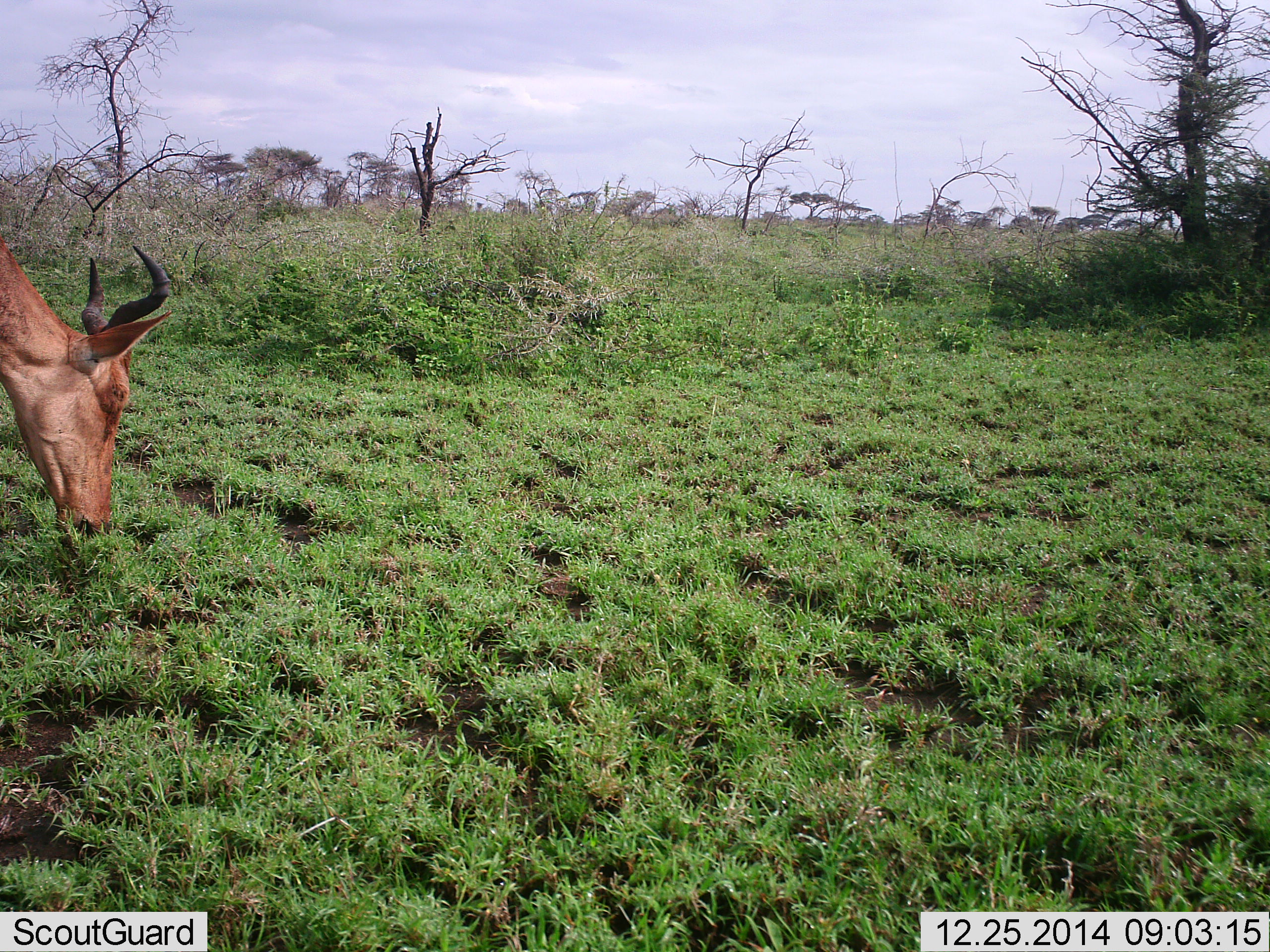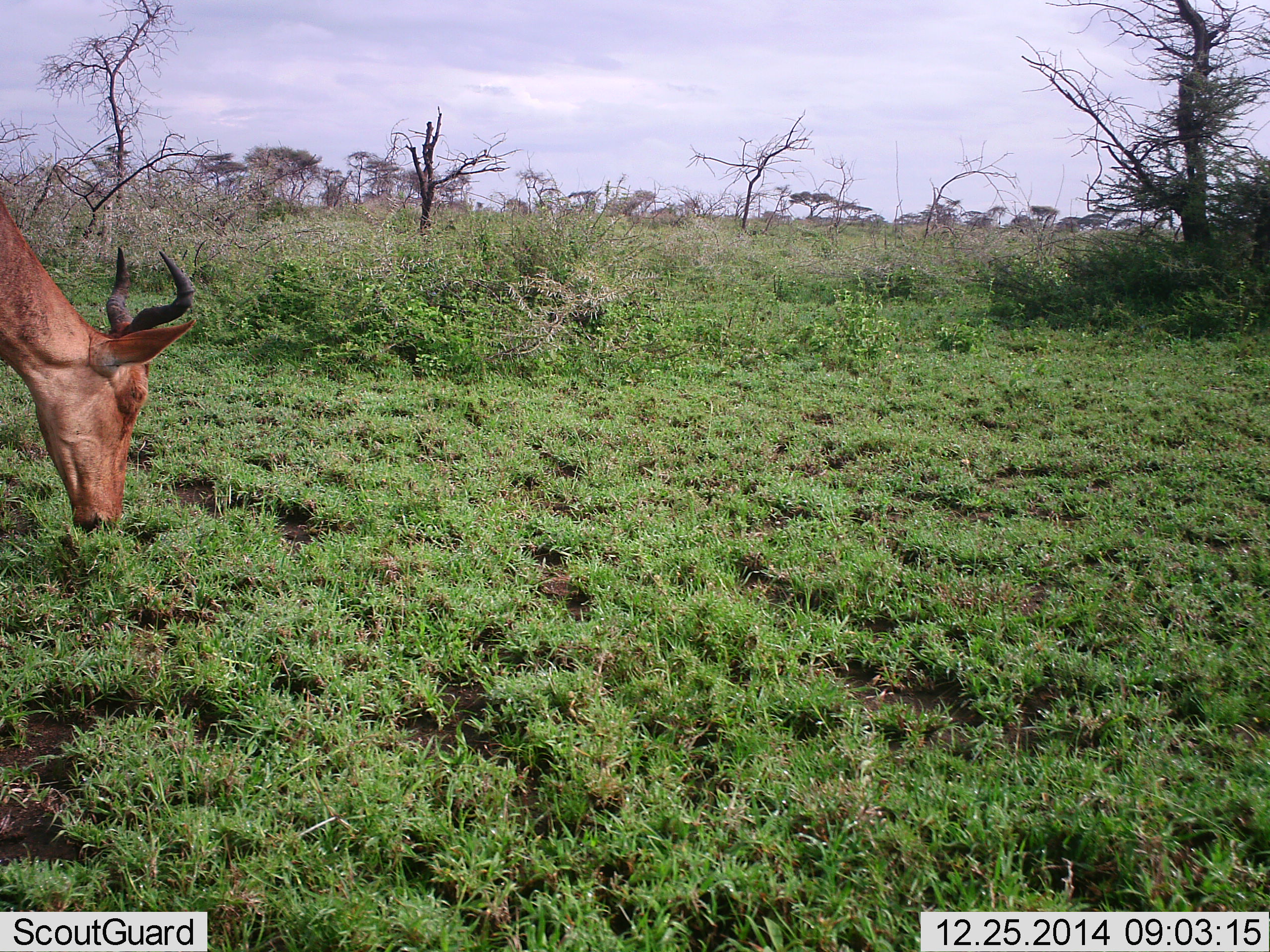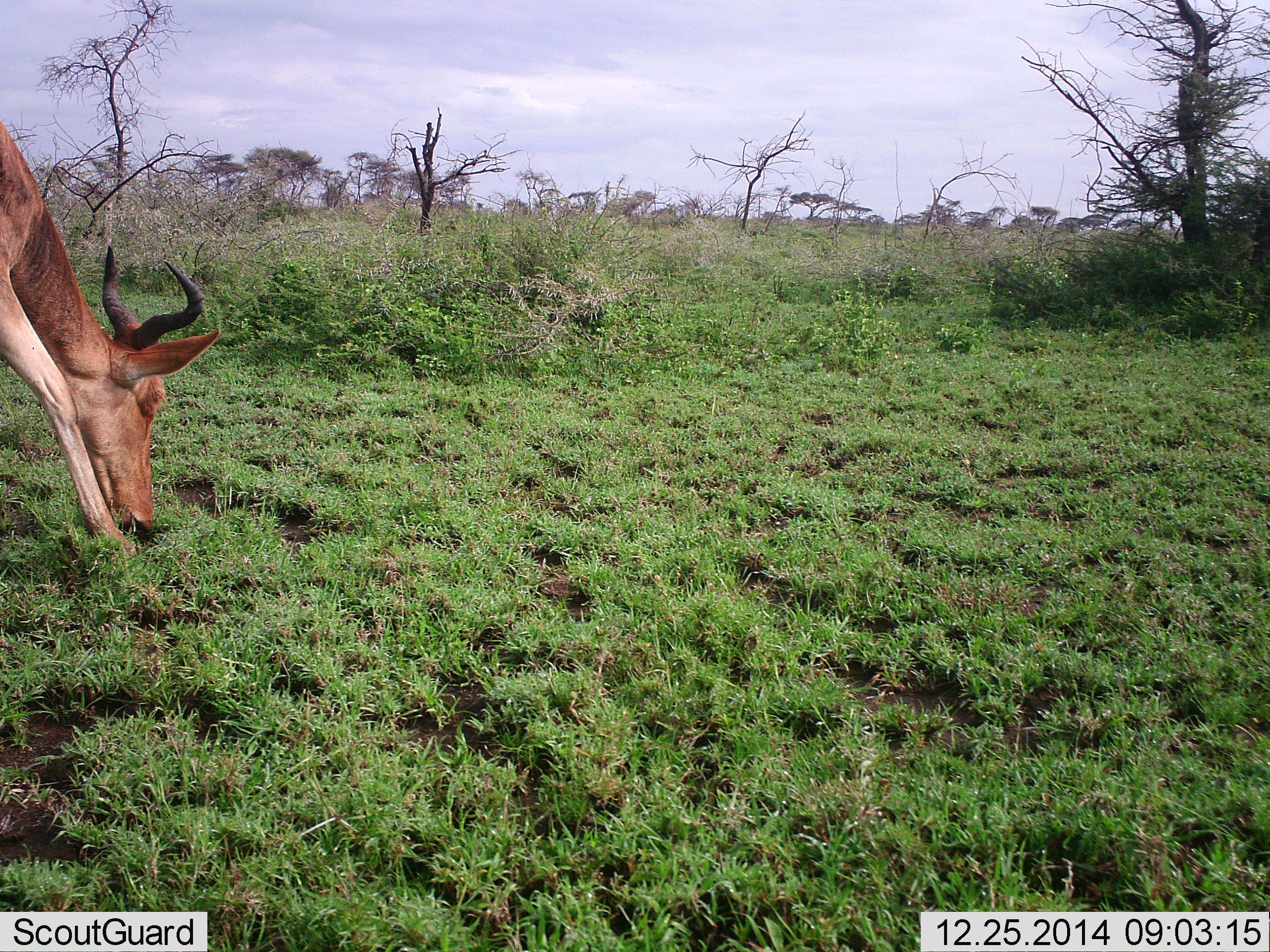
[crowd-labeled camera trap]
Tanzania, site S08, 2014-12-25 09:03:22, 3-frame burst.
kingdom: Animalia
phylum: Chordata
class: Mammalia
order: Artiodactyla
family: Bovidae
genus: Alcelaphus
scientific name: Alcelaphus buselaphus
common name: hartebeest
Hartebeest (Alcelaphus buselaphus), count 1. Behavior (volunteer vote fractions): standing 0%, resting 0%, moving 10%, interacting 0%. Young present (vote fraction): 0%. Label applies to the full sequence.